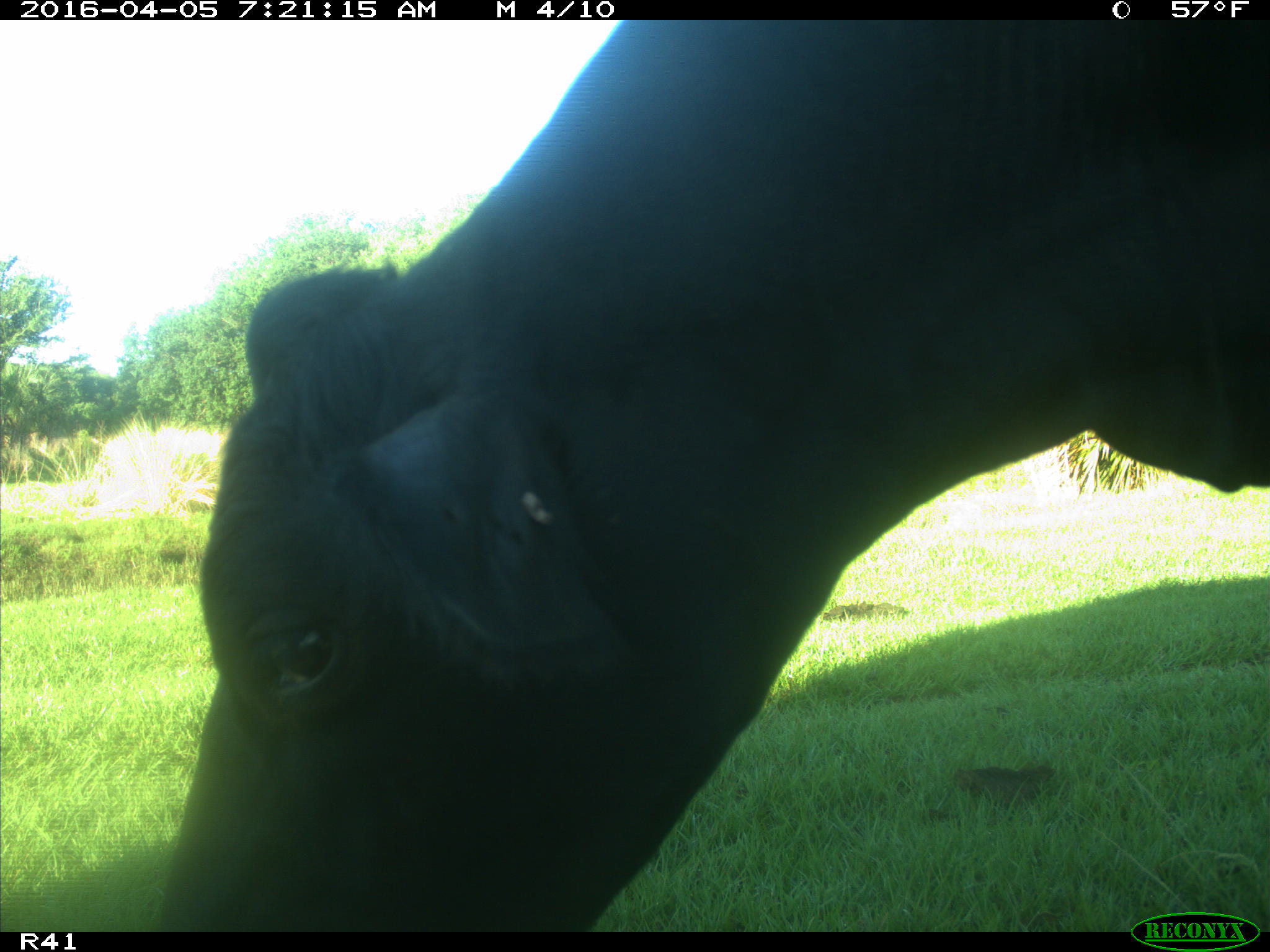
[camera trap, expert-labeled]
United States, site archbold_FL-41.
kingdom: Animalia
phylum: Chordata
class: Mammalia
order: Artiodactyla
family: Bovidae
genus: Bos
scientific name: Bos taurus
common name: domestic cow